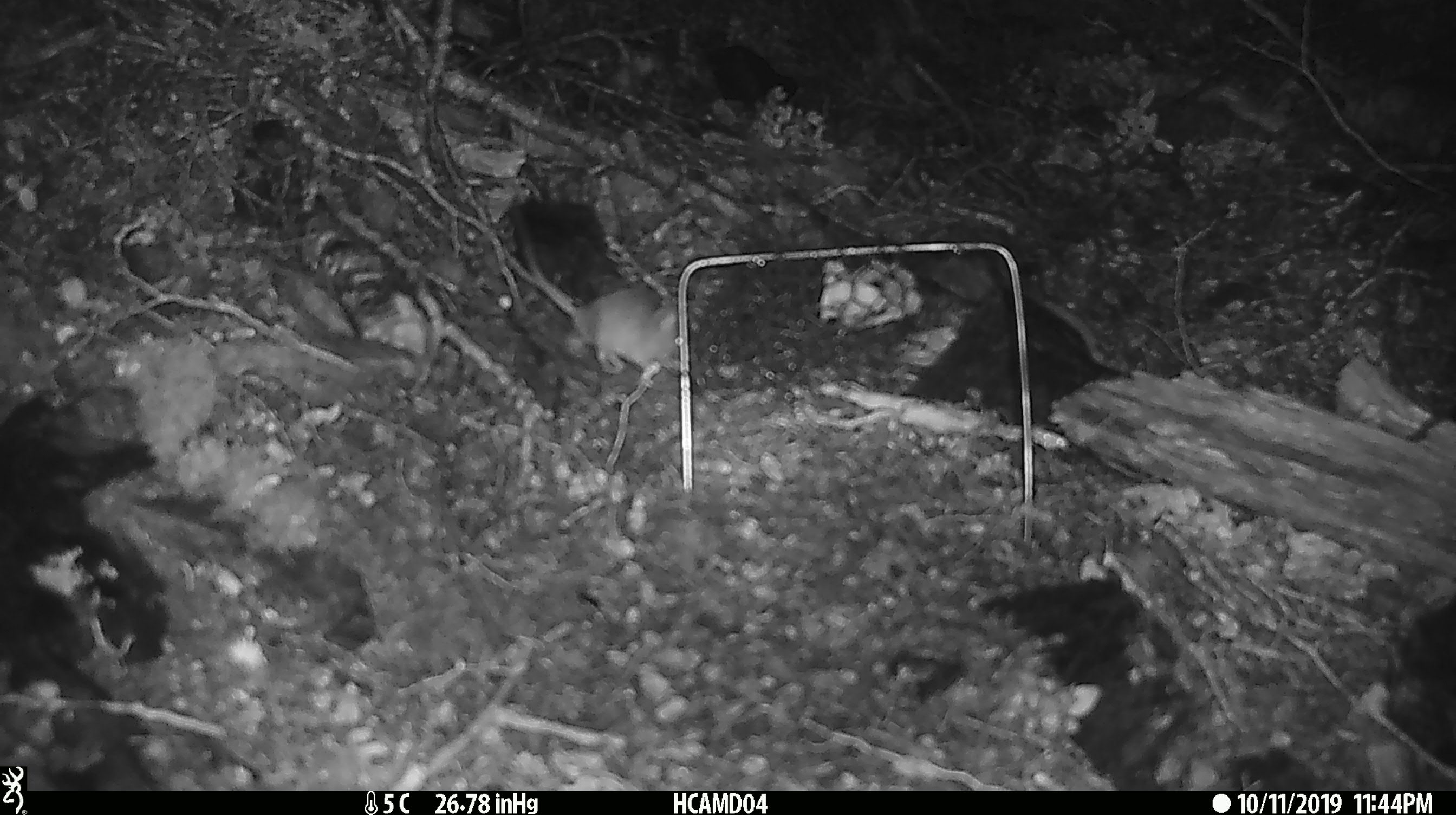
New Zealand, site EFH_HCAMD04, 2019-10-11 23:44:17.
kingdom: Animalia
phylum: Chordata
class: Mammalia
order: Rodentia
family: Muridae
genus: Mus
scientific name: Mus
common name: mouse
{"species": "mouse (Mus)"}